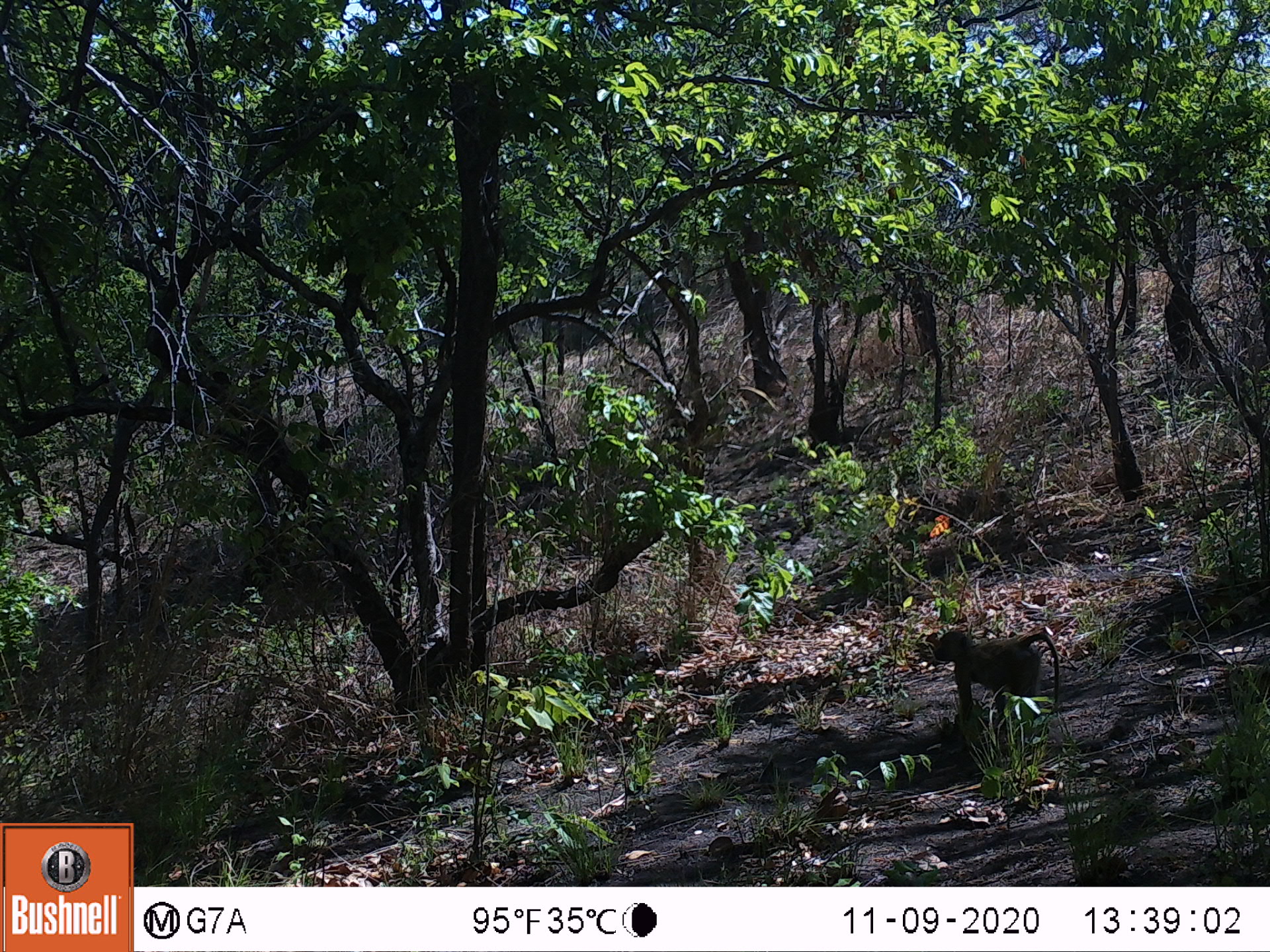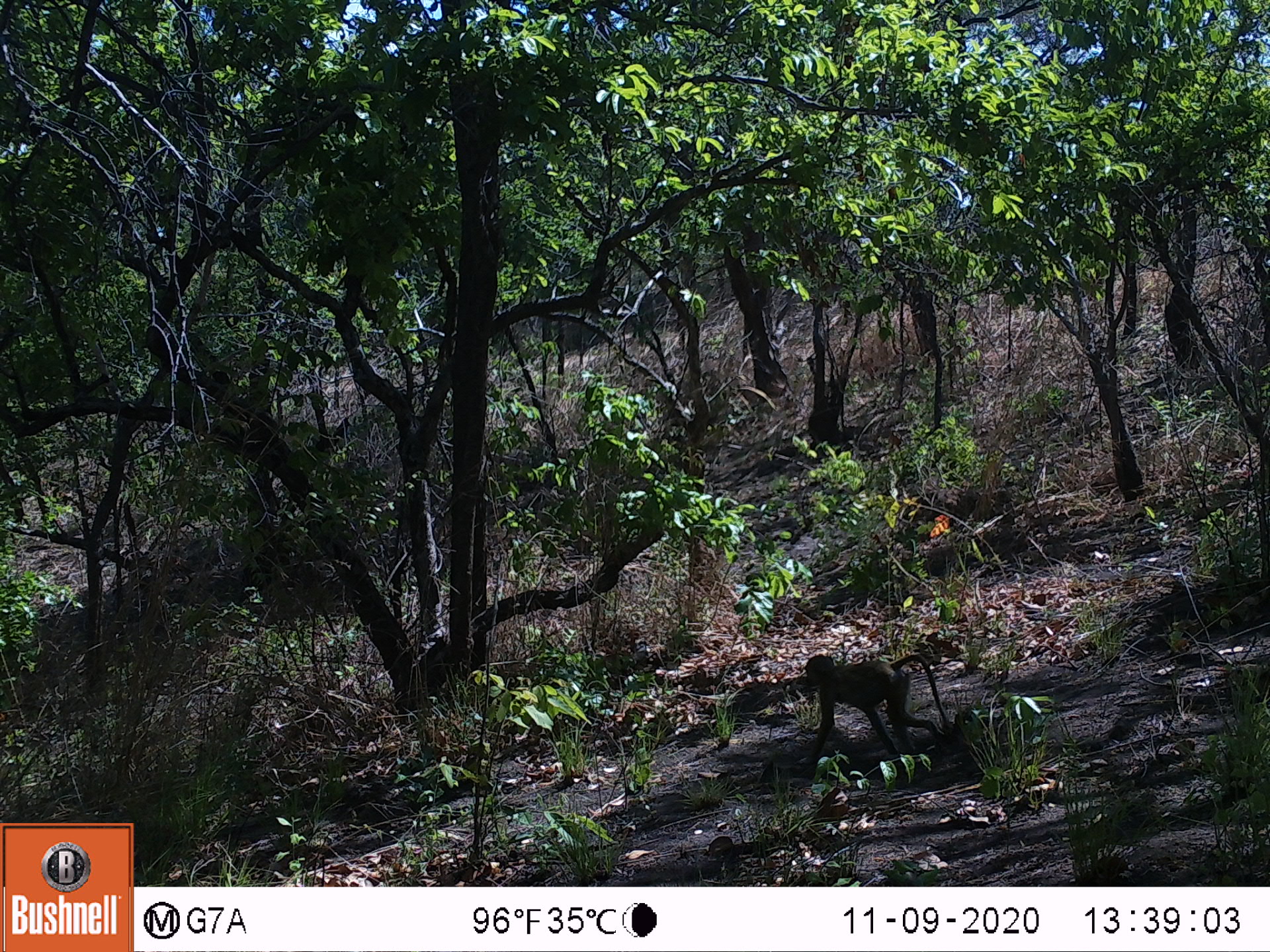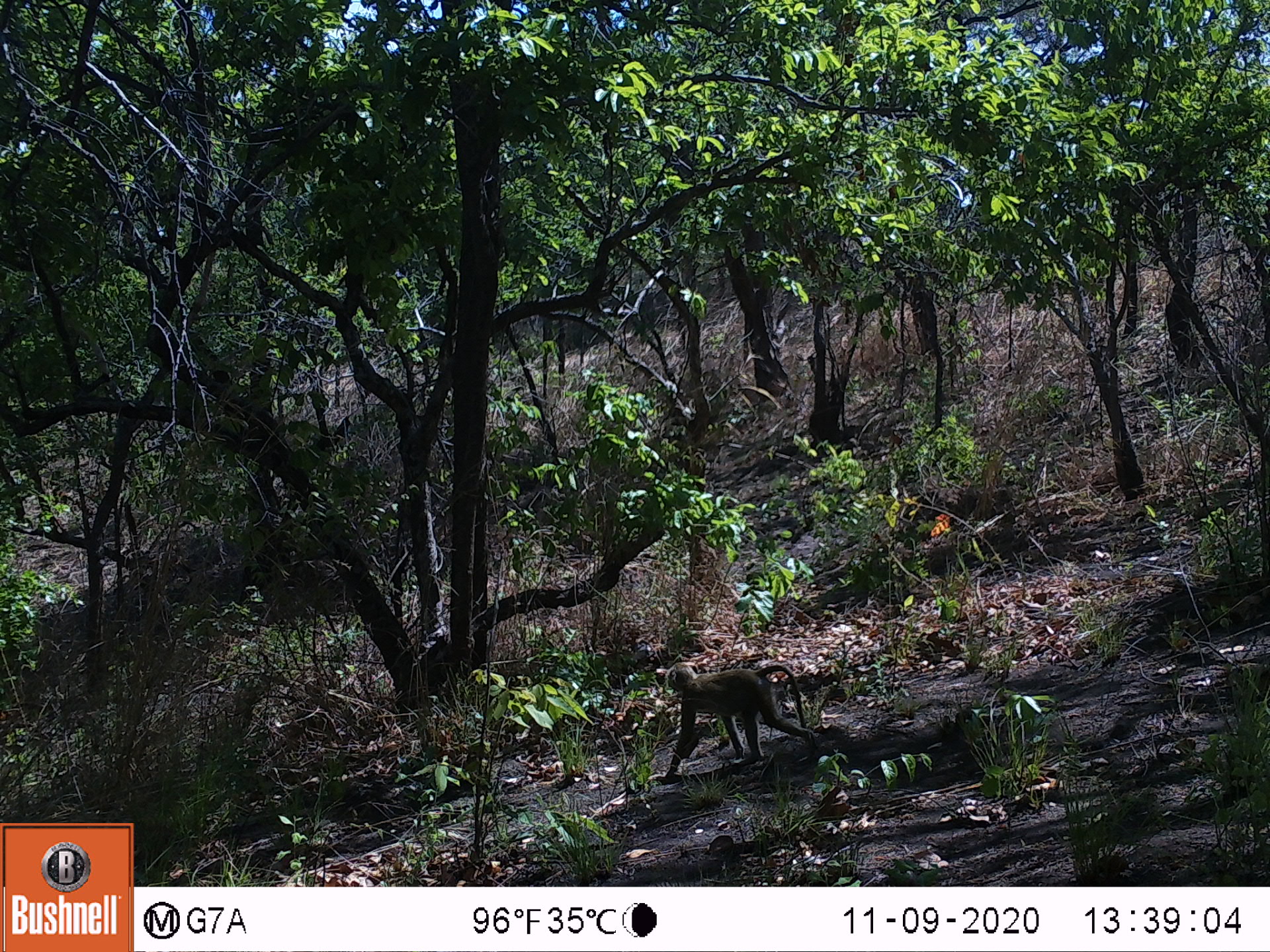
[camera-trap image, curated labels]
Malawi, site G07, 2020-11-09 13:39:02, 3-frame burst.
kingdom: Animalia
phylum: Chordata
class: Mammalia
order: Primates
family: Cercopithecidae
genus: Papio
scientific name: Papio cynocephalus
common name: yellow baboon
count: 1